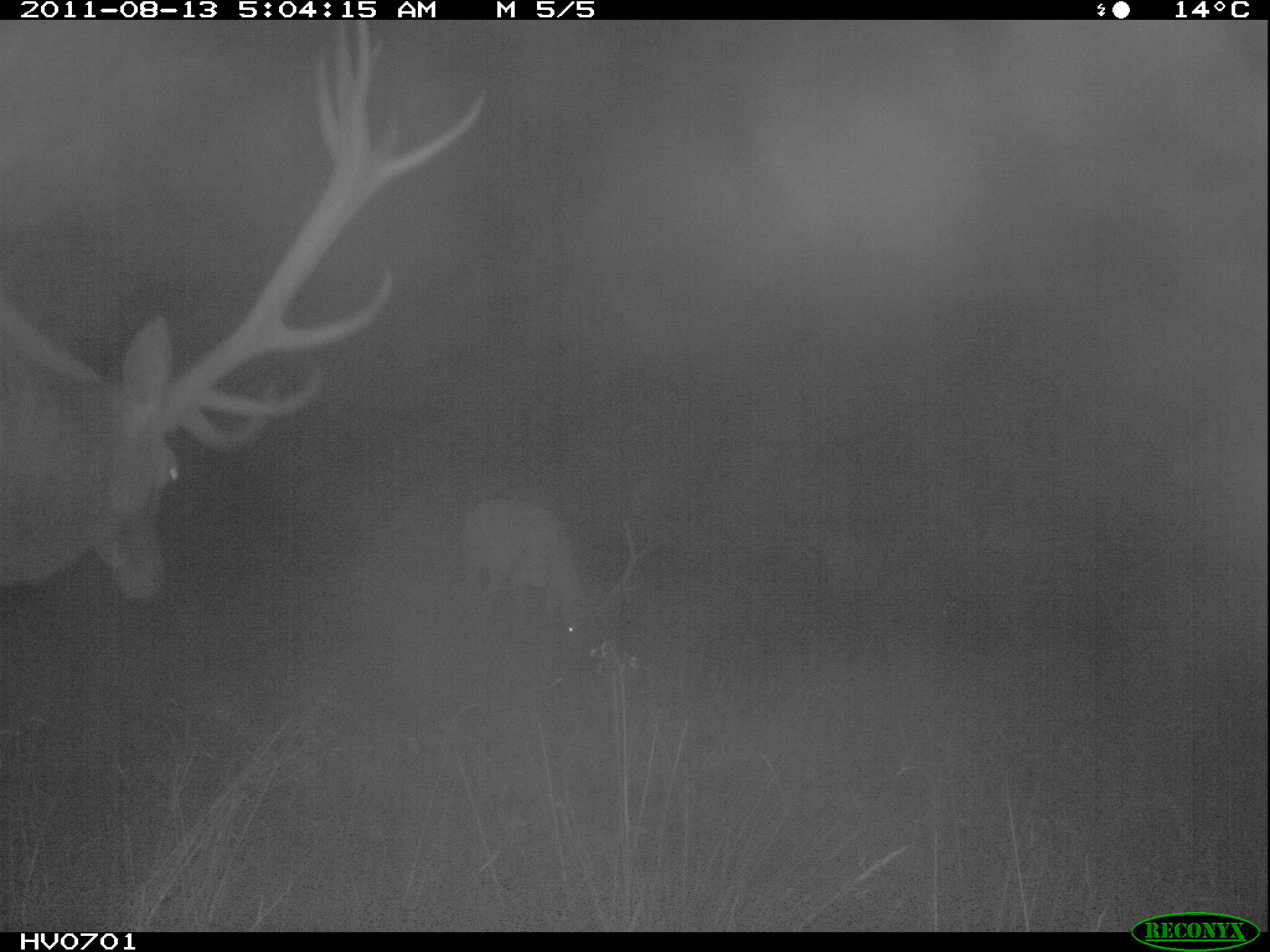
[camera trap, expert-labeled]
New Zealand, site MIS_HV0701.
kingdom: Animalia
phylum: Chordata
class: Mammalia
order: Artiodactyla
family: Cervidae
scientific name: Cervidae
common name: deer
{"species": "deer (Cervidae)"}